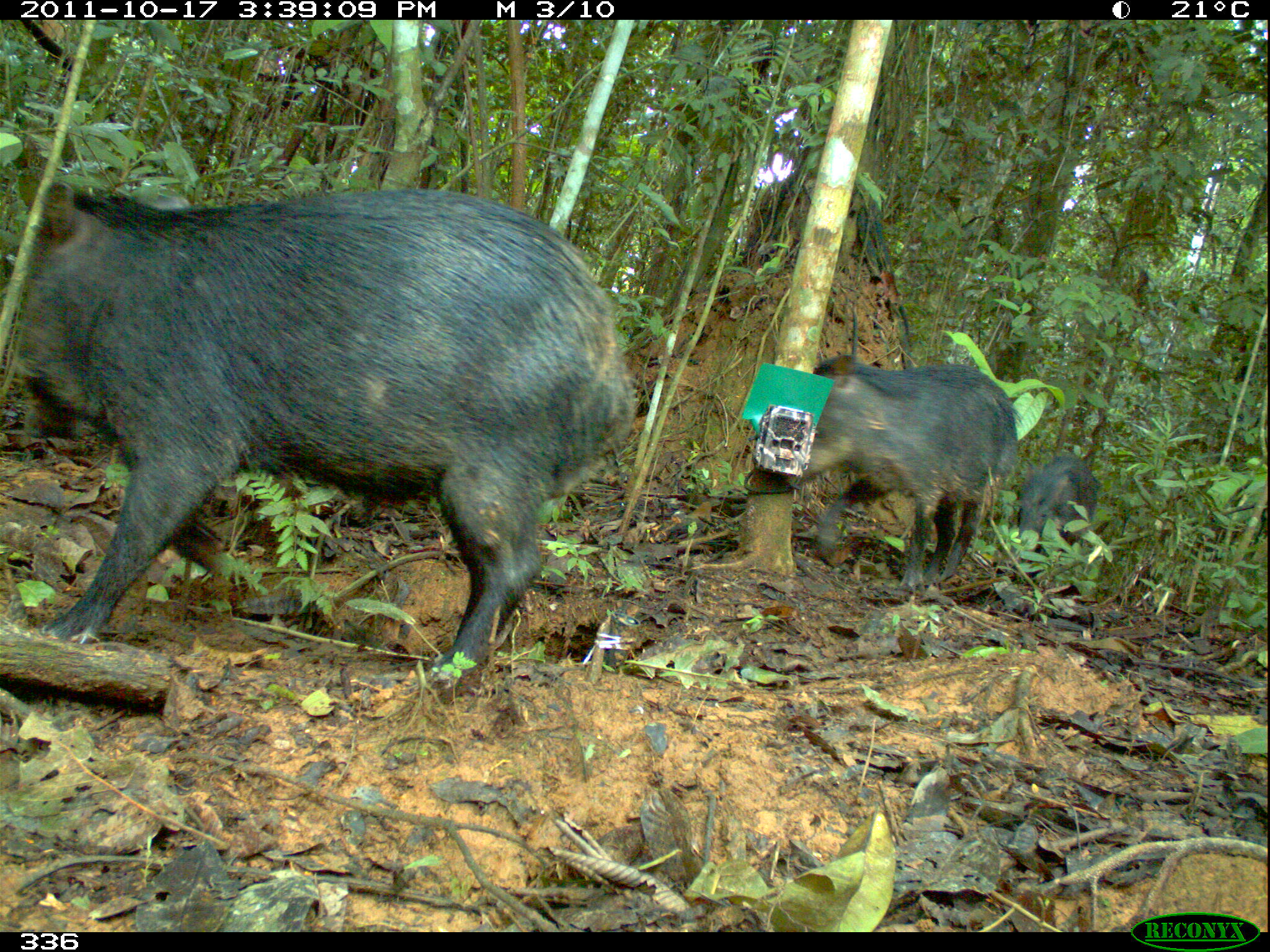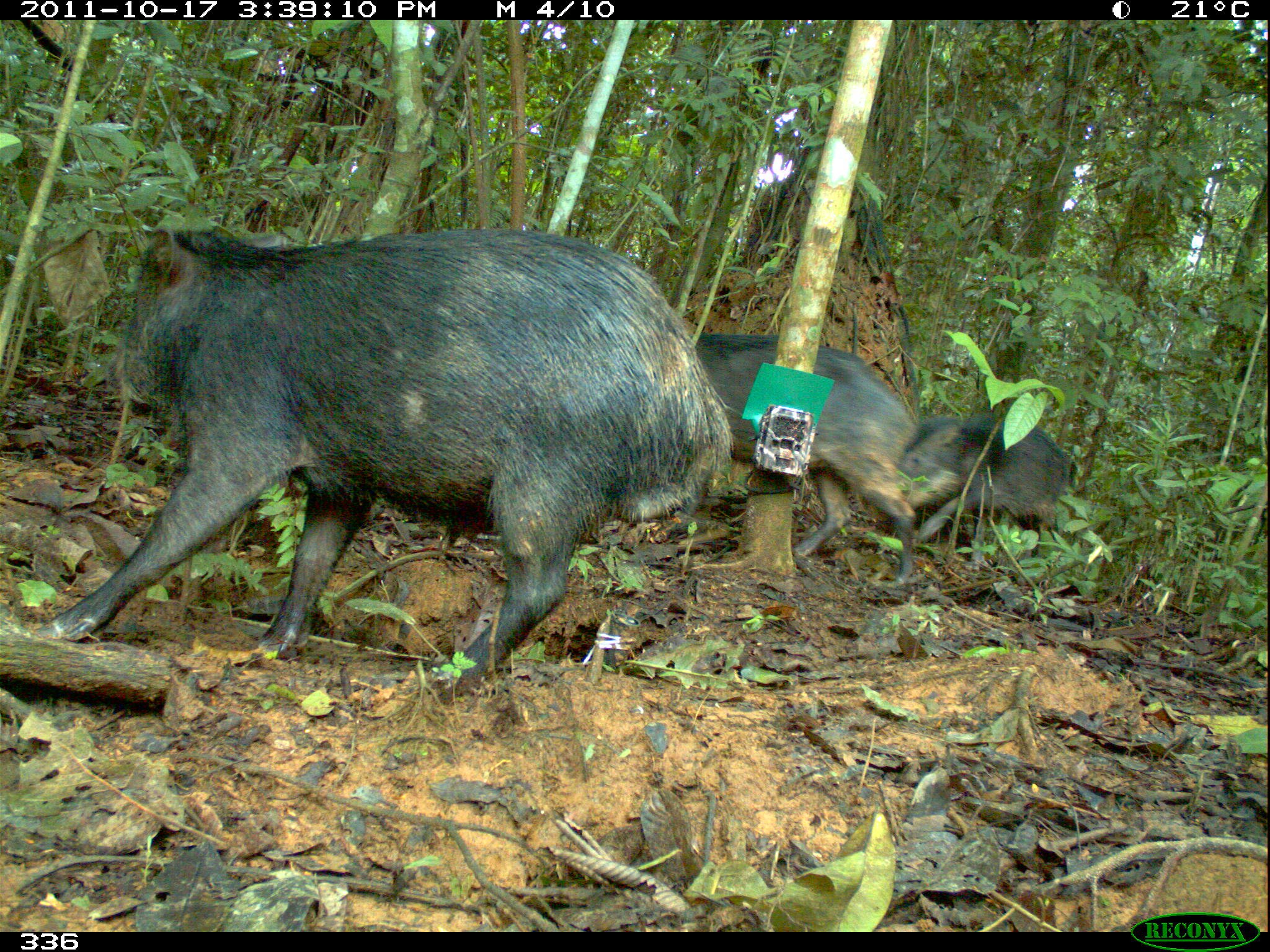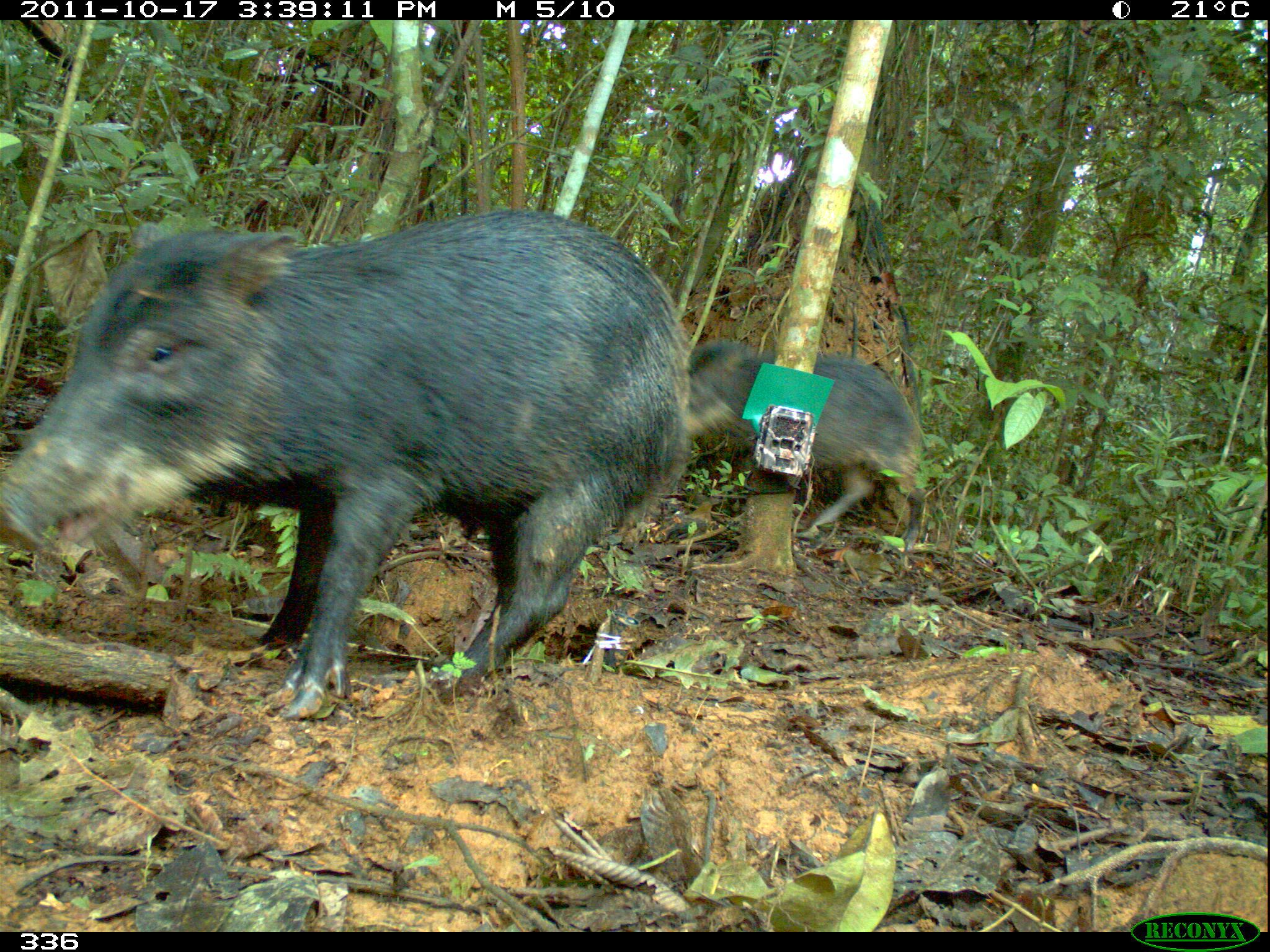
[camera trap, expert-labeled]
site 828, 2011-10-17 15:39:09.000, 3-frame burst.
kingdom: Animalia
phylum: Chordata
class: Mammalia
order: Artiodactyla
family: Tayassuidae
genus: Tayassu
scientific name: Tayassu pecari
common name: white-lipped peccary